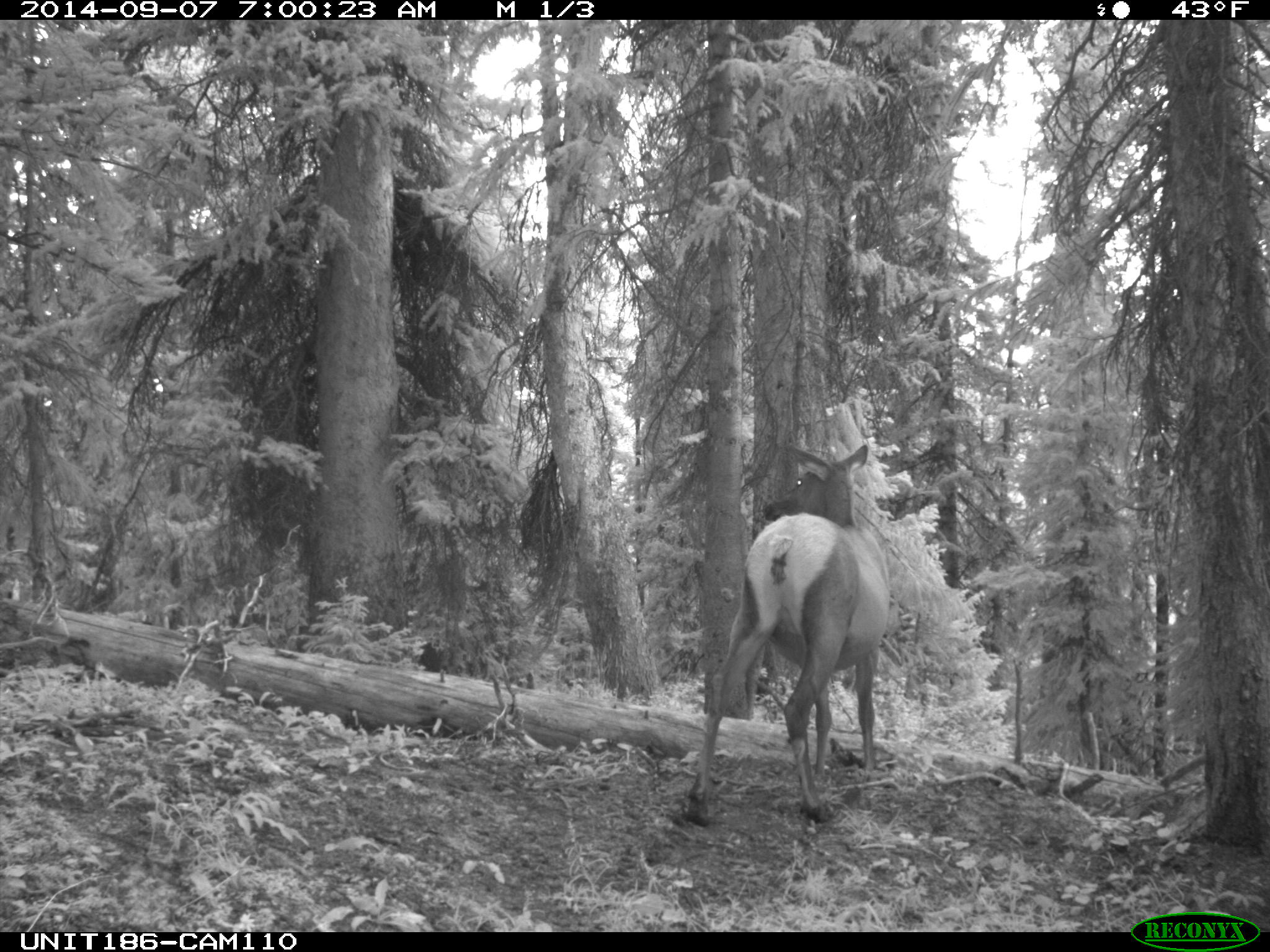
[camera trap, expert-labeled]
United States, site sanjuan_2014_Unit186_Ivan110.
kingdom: Animalia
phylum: Chordata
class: Mammalia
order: Artiodactyla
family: Cervidae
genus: Cervus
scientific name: Cervus elaphus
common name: red deer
Cervus elaphus (red deer).